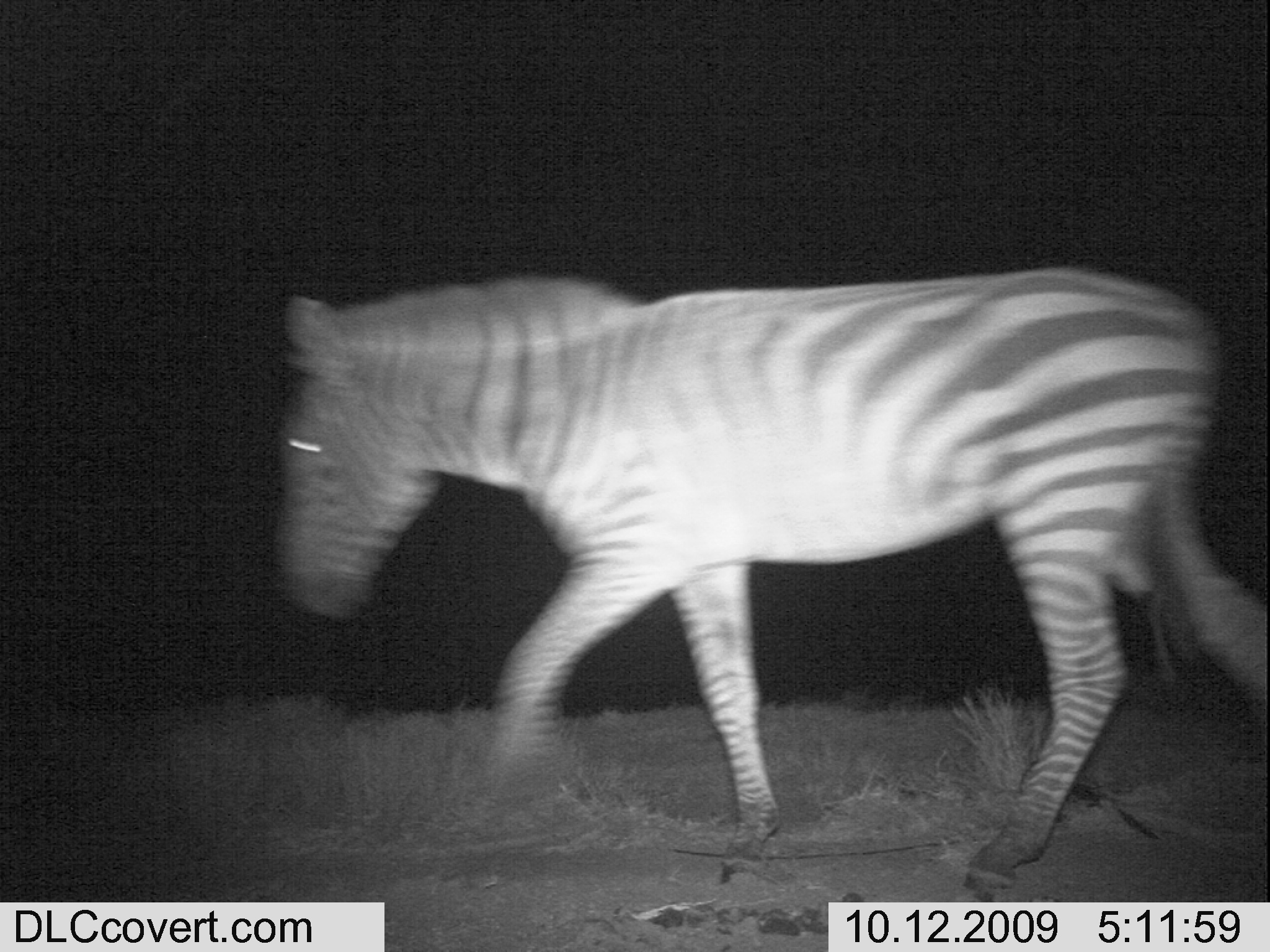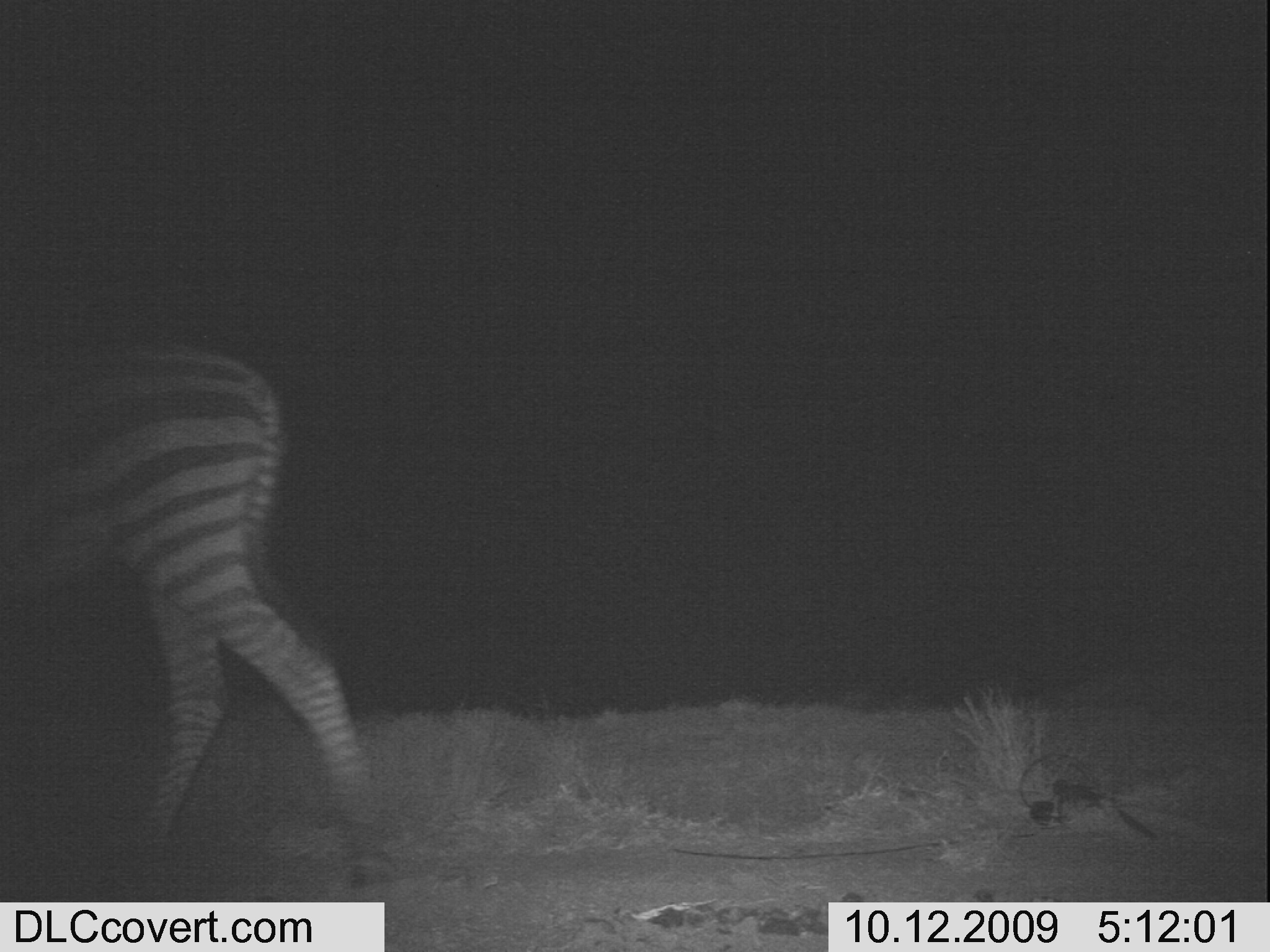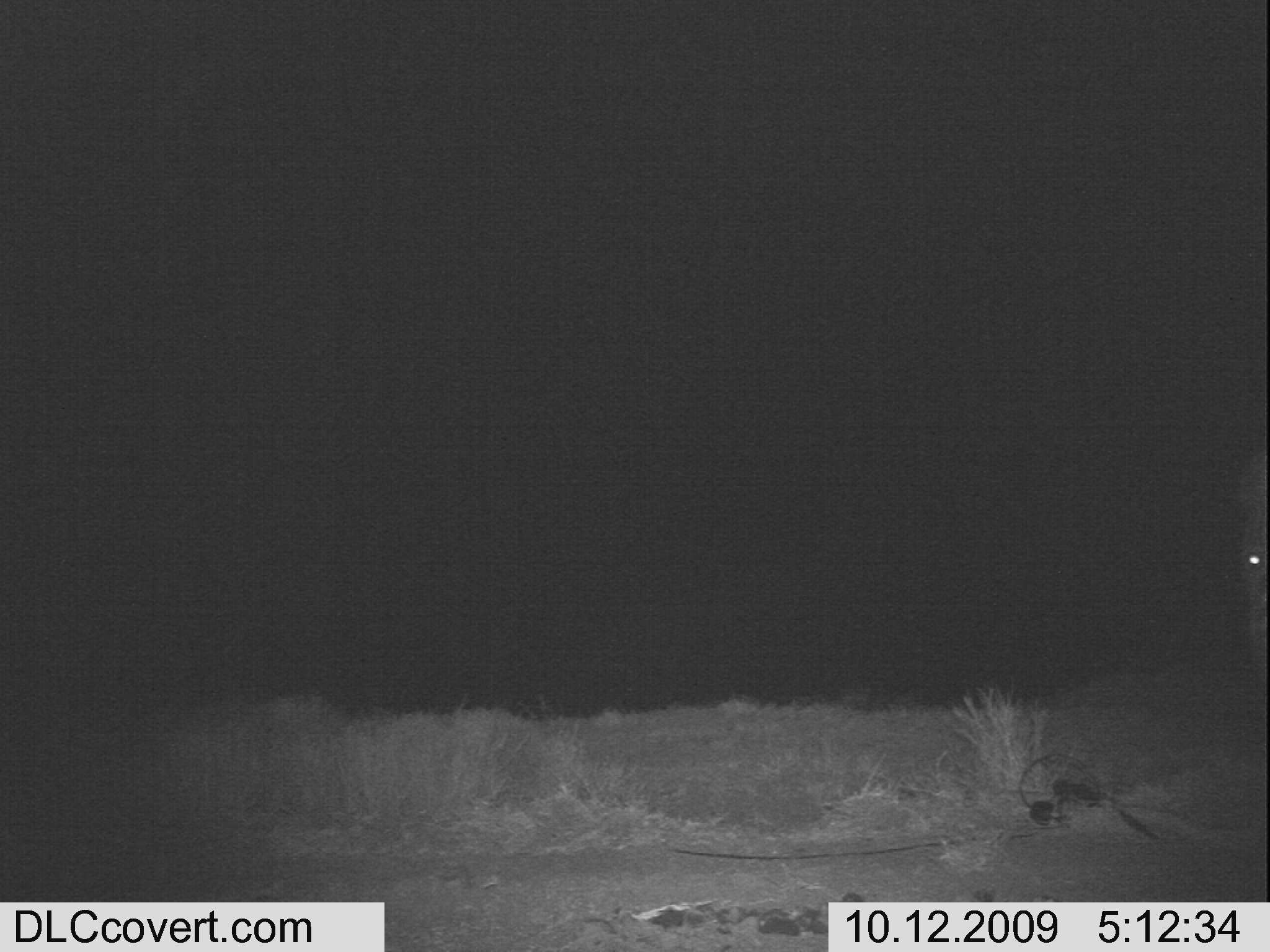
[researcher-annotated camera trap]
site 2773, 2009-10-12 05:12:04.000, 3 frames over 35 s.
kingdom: Animalia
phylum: Chordata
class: Mammalia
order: Perissodactyla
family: Equidae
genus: Equus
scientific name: Equus quagga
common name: plains zebra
Equus quagga (plains zebra), count 1.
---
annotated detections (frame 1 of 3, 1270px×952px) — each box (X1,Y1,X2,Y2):
equus quagga: (279,267,1270,889)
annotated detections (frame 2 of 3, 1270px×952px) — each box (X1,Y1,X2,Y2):
equus quagga: (0,340,394,882)